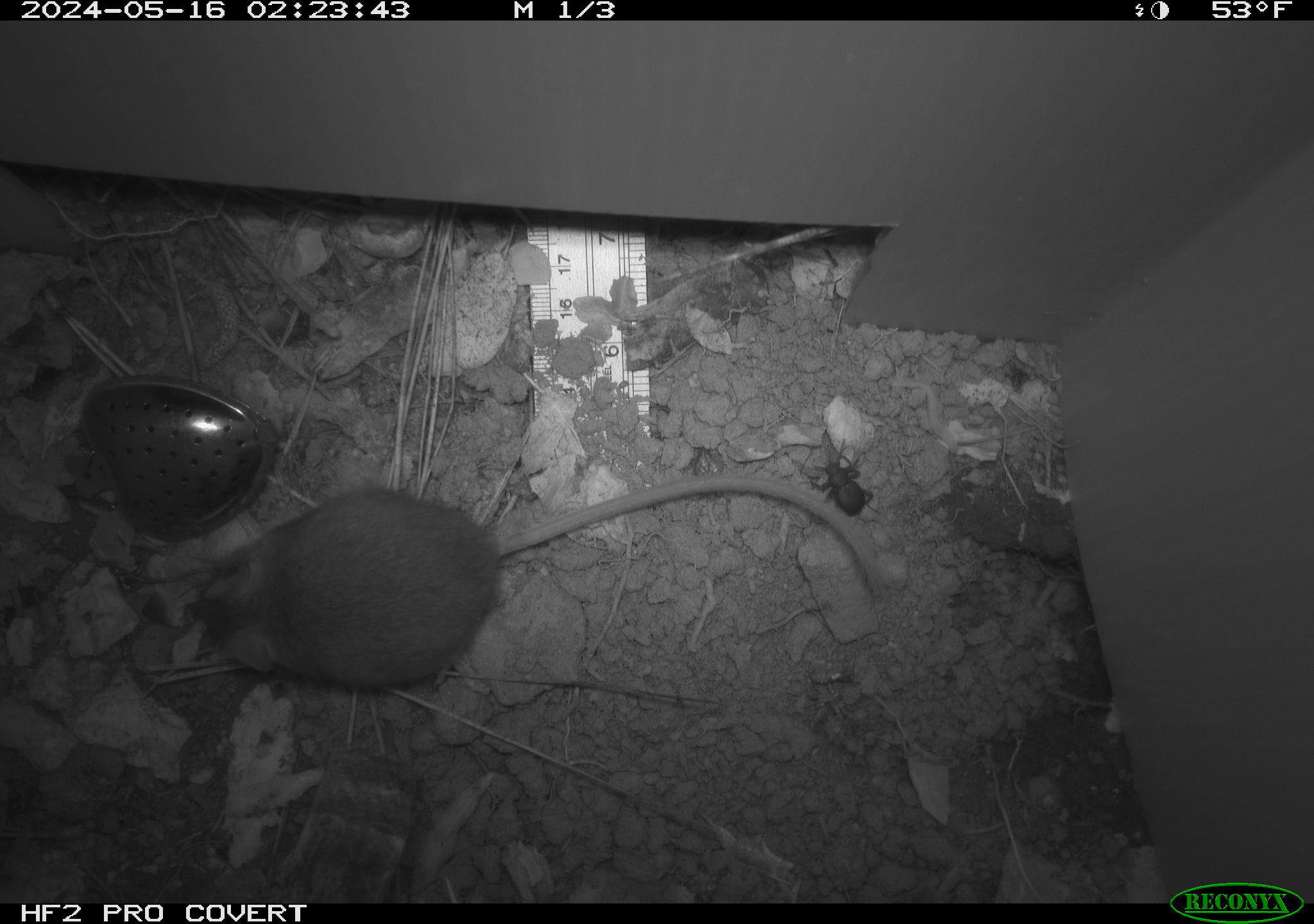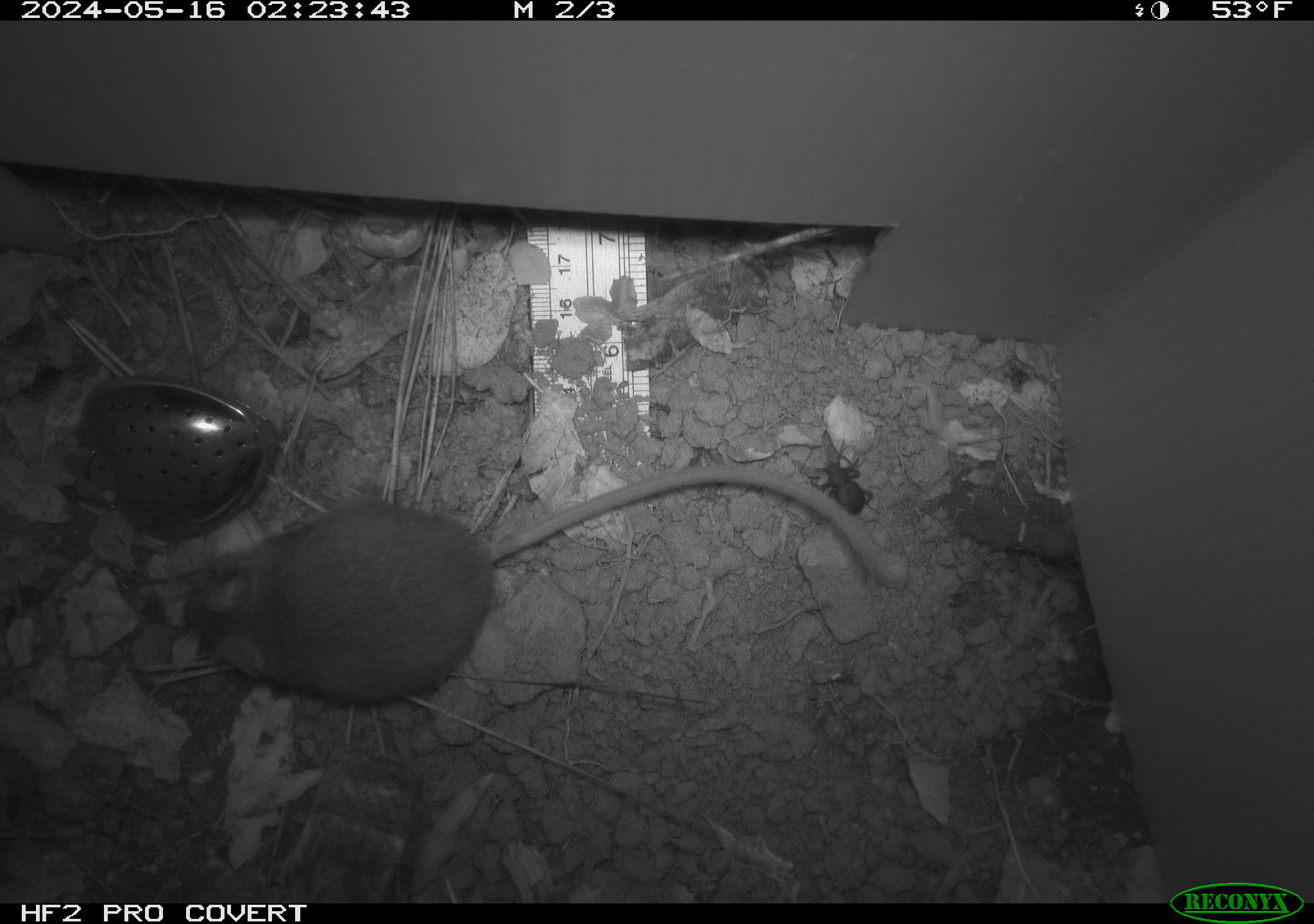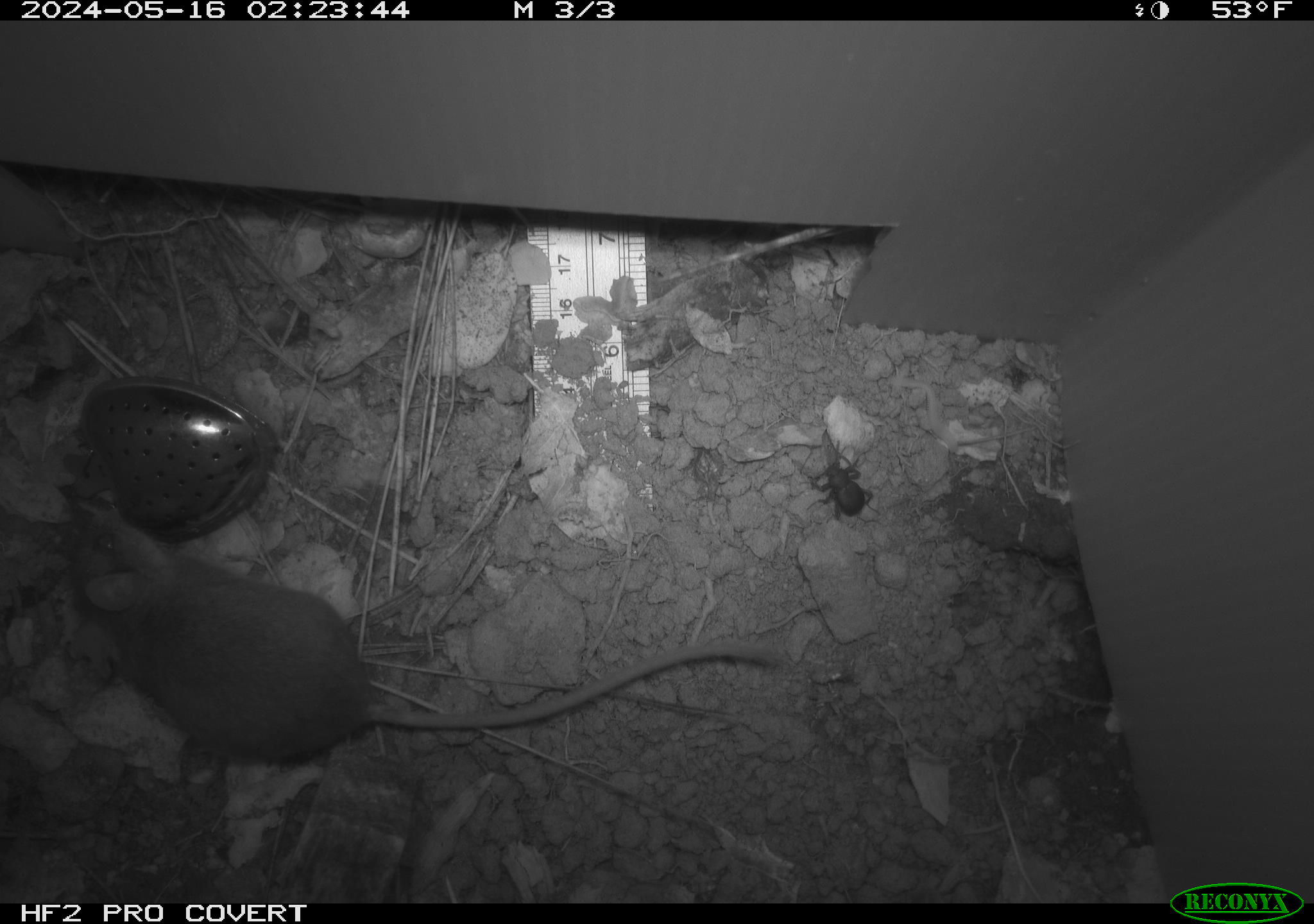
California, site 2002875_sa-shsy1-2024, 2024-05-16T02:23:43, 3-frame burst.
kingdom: Animalia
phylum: Chordata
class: Mammalia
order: Rodentia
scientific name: Rodentia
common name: rodent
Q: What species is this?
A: Rodent (Rodentia).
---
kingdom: Animalia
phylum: Arthropoda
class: Insecta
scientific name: Insecta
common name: insect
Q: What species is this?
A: Insect (Insecta).